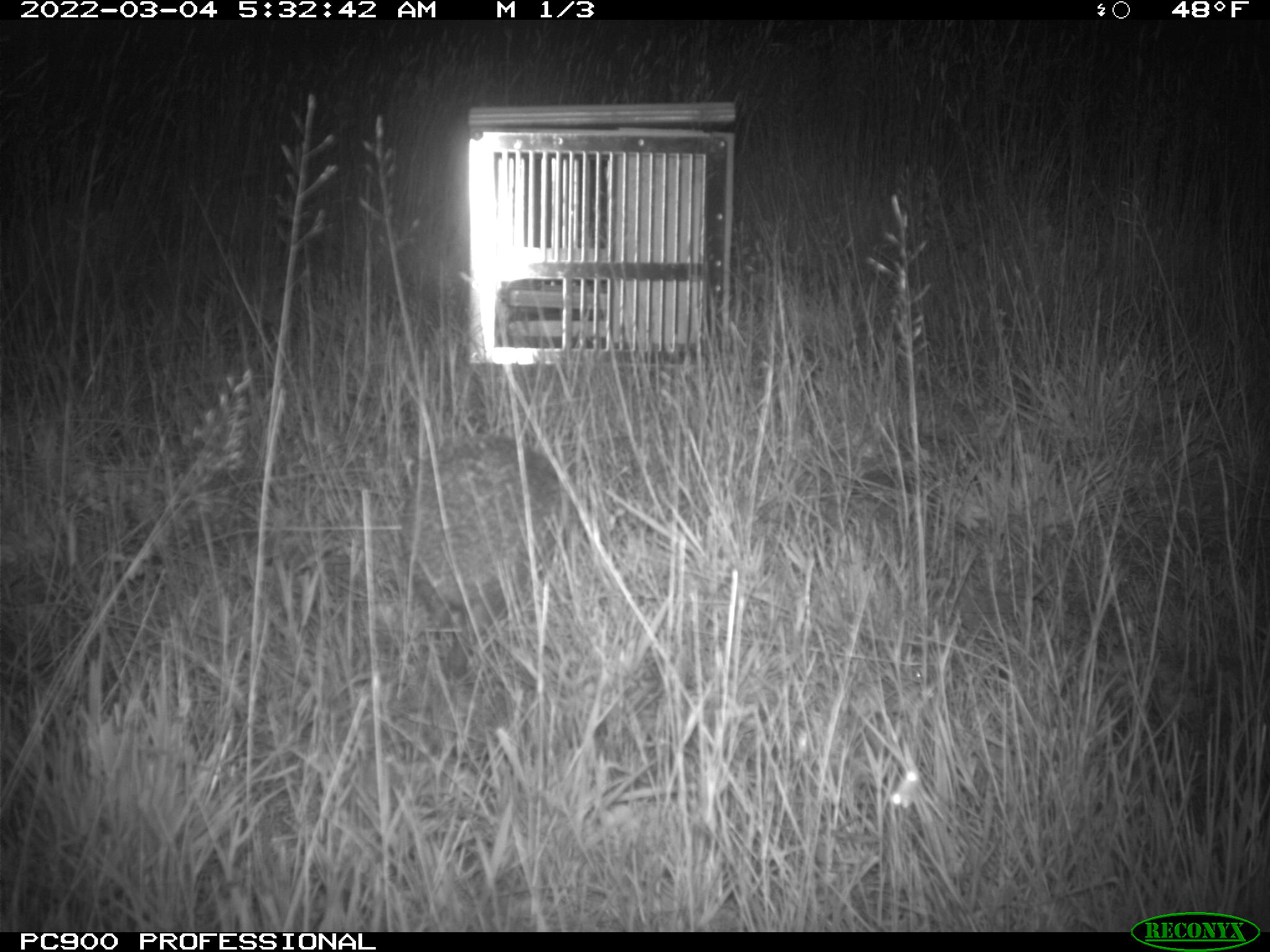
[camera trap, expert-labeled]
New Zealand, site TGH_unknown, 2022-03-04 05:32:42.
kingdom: Animalia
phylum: Chordata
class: Mammalia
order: Eulipotyphla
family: Erinaceidae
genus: Erinaceus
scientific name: Erinaceus europaeus europaeus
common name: european hedgehog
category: hedgehog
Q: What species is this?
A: Hedgehog (european hedgehog) (Erinaceus europaeus europaeus).